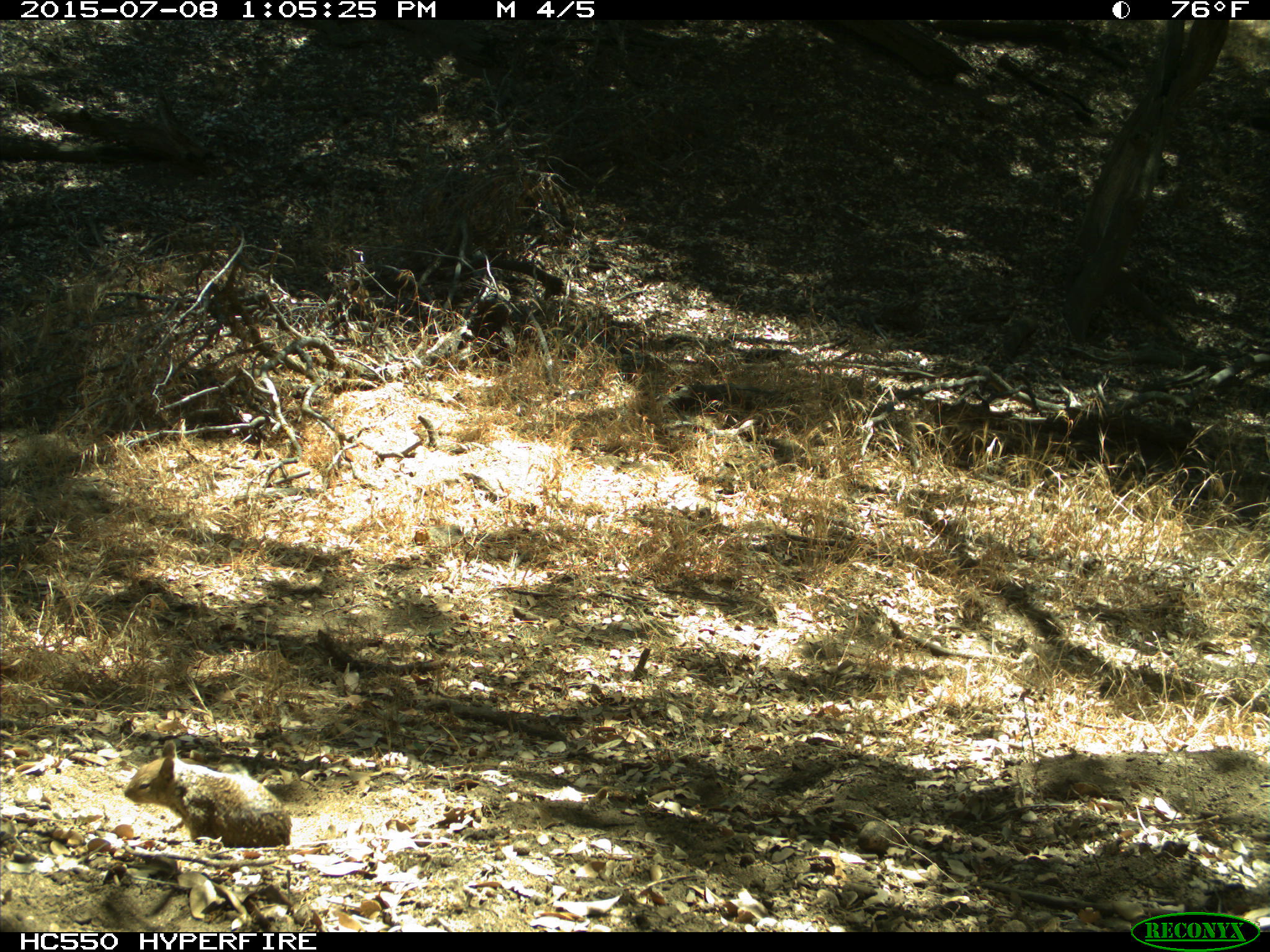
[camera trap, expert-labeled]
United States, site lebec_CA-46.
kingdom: Animalia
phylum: Chordata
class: Mammalia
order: Rodentia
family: Sciuridae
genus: Otospermophilus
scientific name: Otospermophilus beecheyi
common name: california ground squirrel